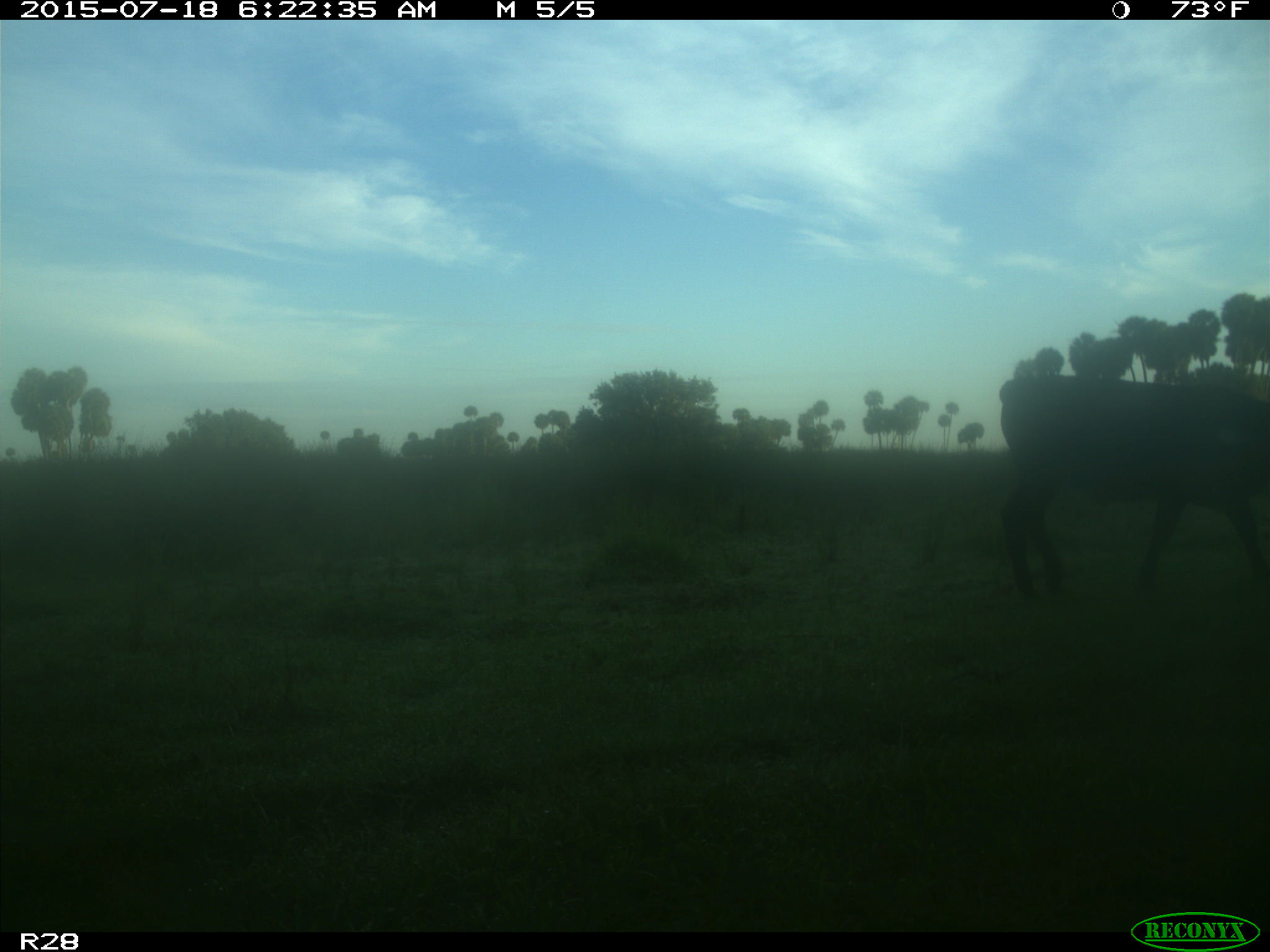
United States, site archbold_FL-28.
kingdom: Animalia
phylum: Chordata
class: Mammalia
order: Artiodactyla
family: Bovidae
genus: Bos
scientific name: Bos taurus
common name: domestic cow